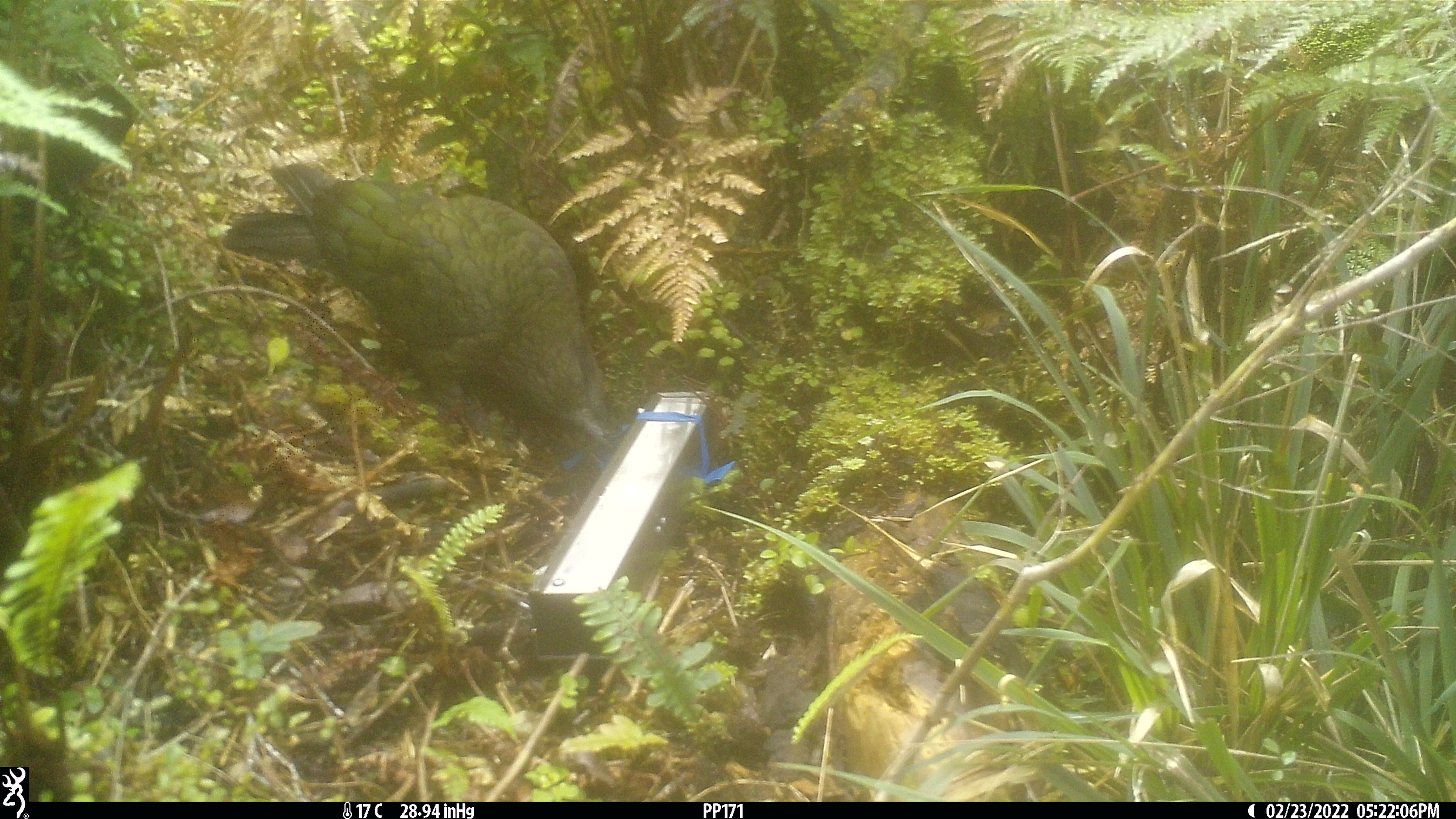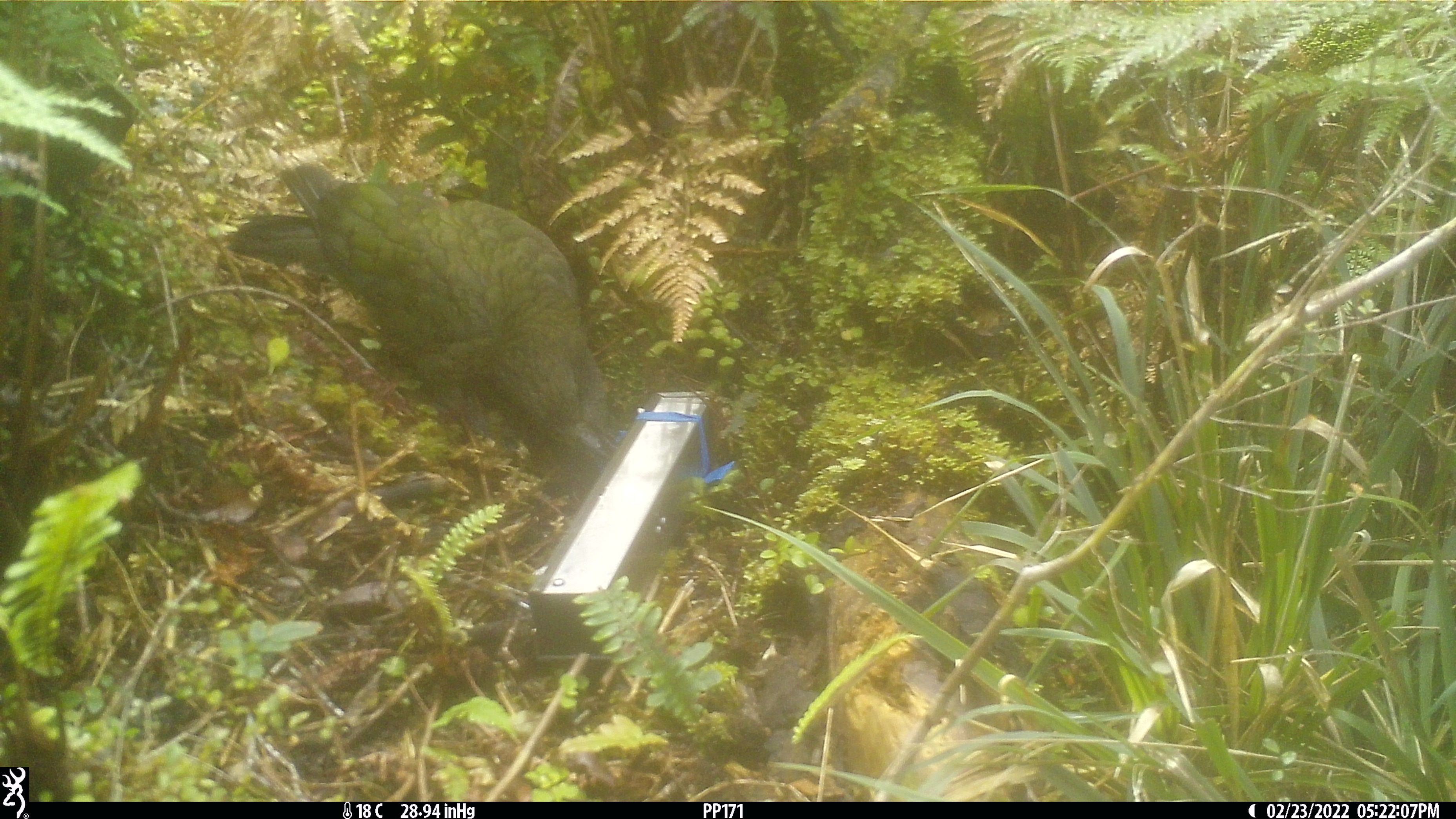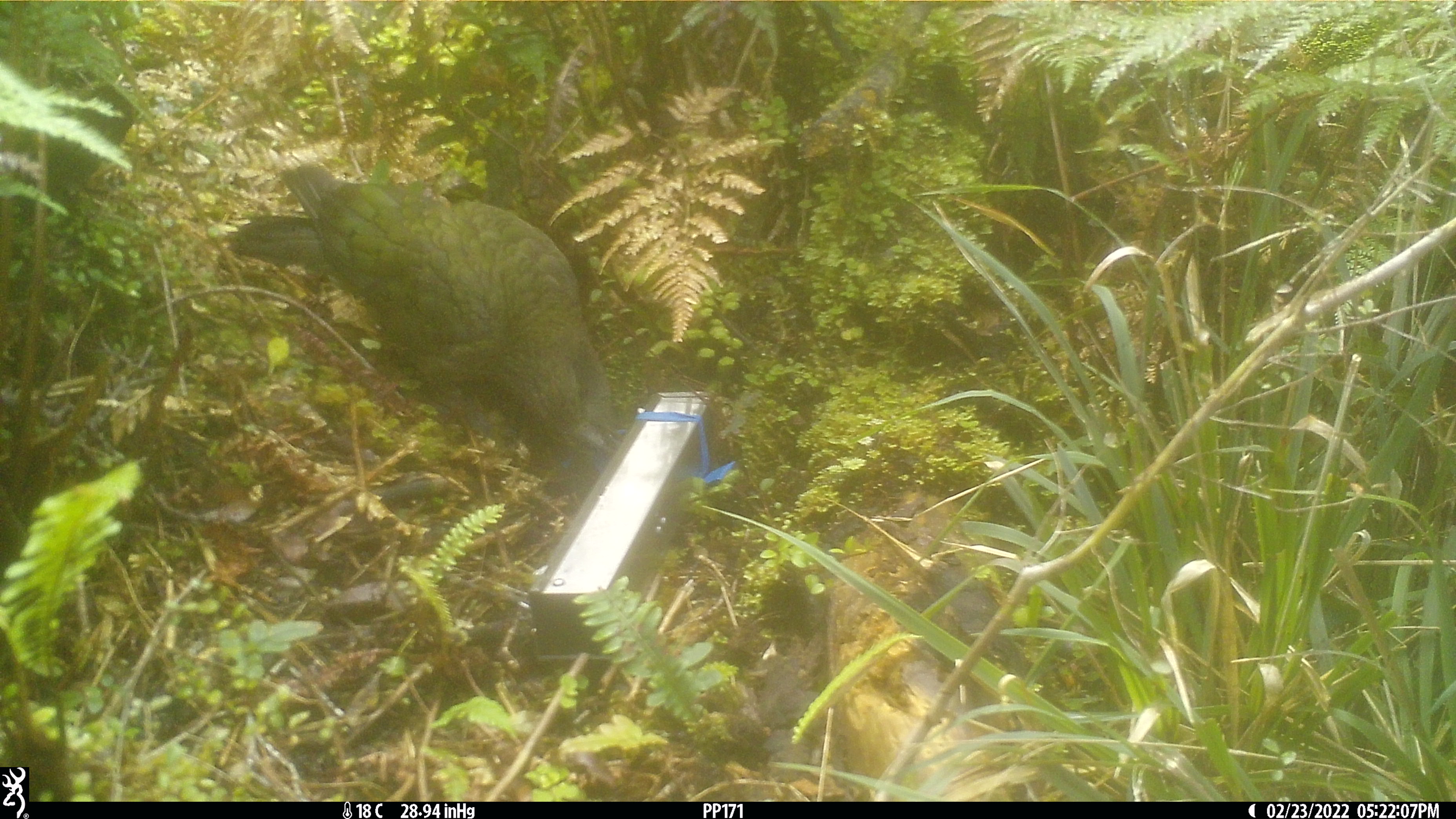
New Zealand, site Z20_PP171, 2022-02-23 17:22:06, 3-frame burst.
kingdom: Animalia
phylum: Chordata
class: Aves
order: Psittaciformes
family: Strigopidae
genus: Nestor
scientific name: Nestor notabilis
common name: kea